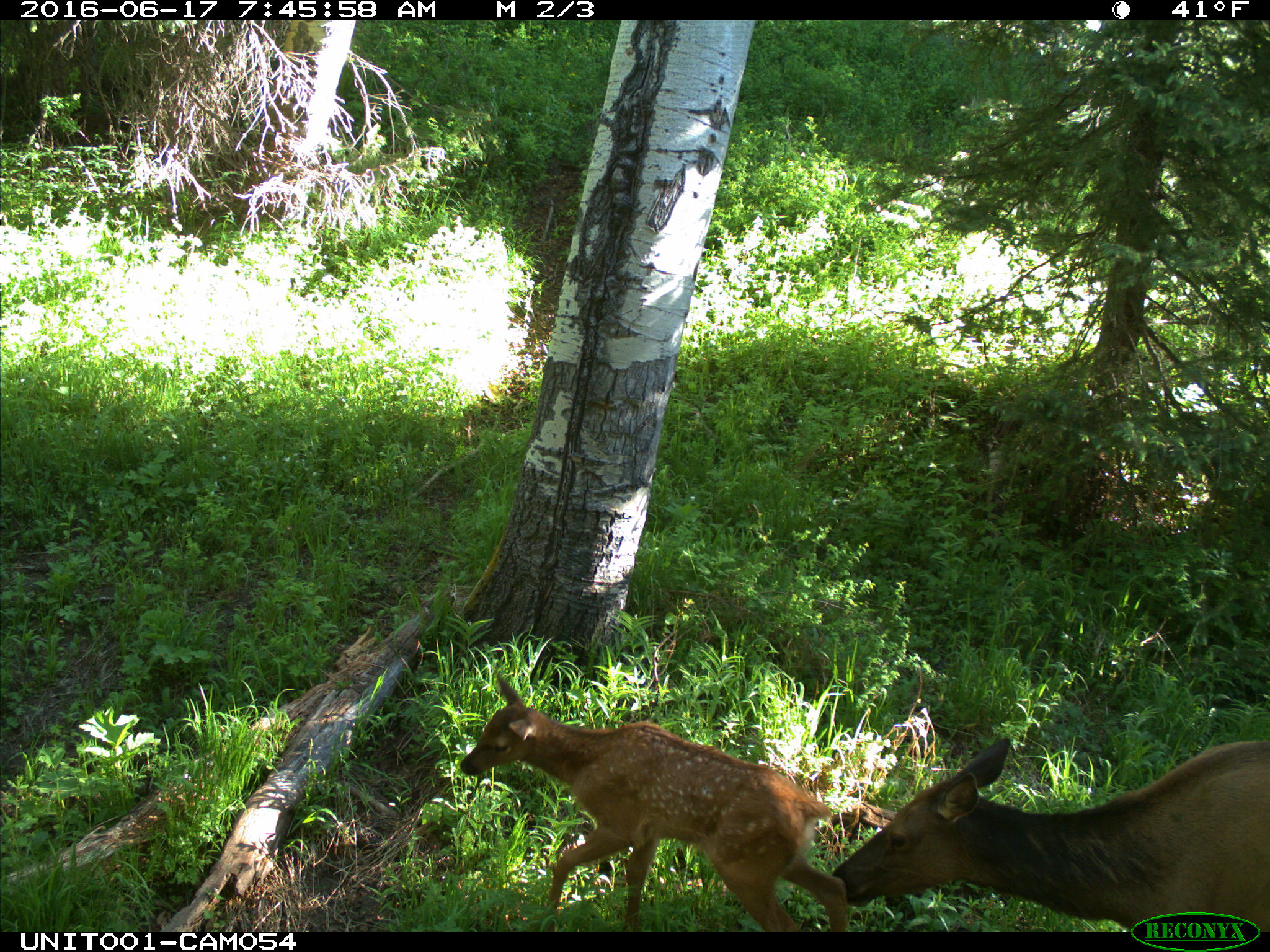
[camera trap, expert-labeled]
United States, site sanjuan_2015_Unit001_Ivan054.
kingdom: Animalia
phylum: Chordata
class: Mammalia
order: Artiodactyla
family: Cervidae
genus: Cervus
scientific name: Cervus elaphus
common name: red deer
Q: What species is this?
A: Cervus elaphus (red deer).